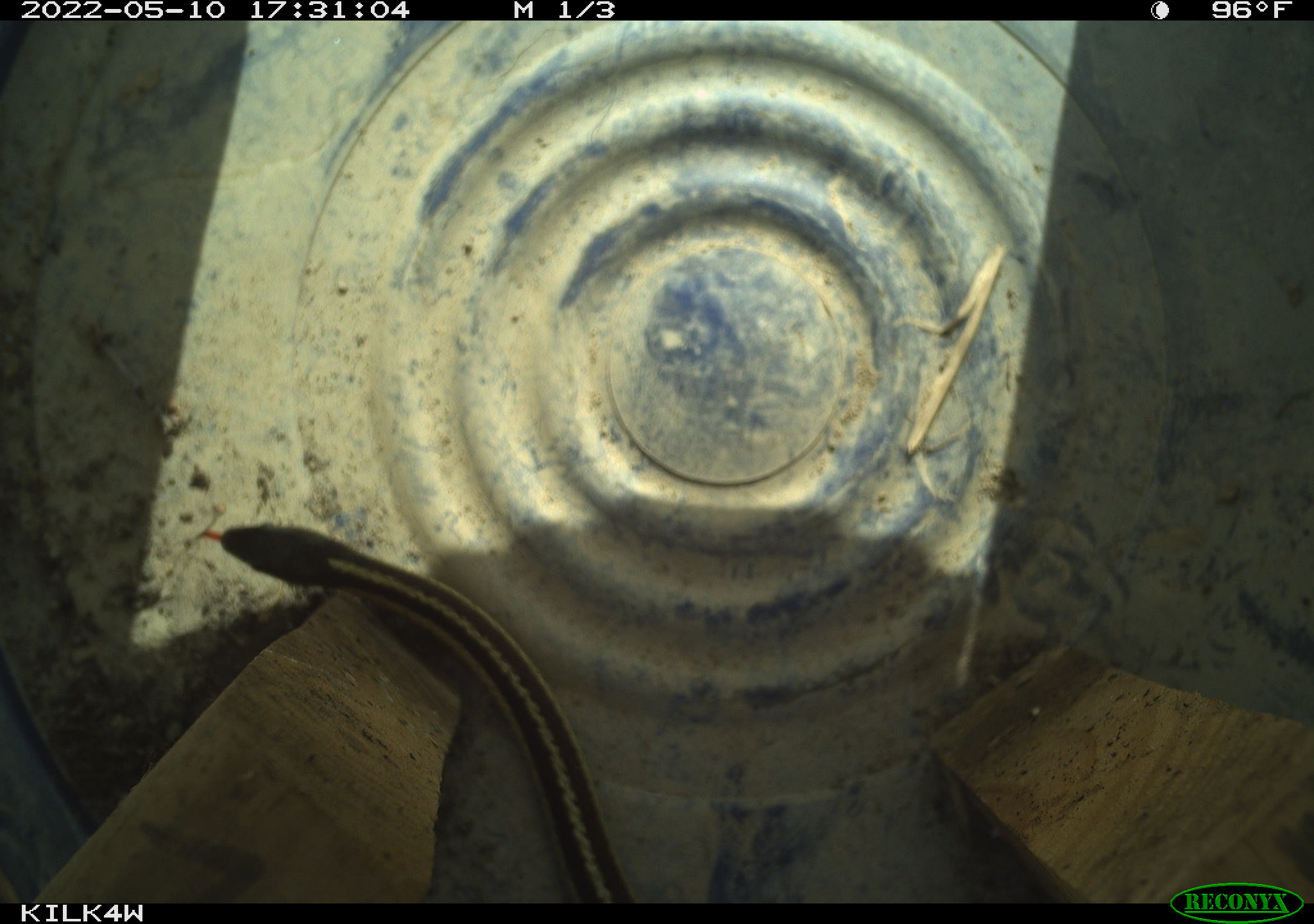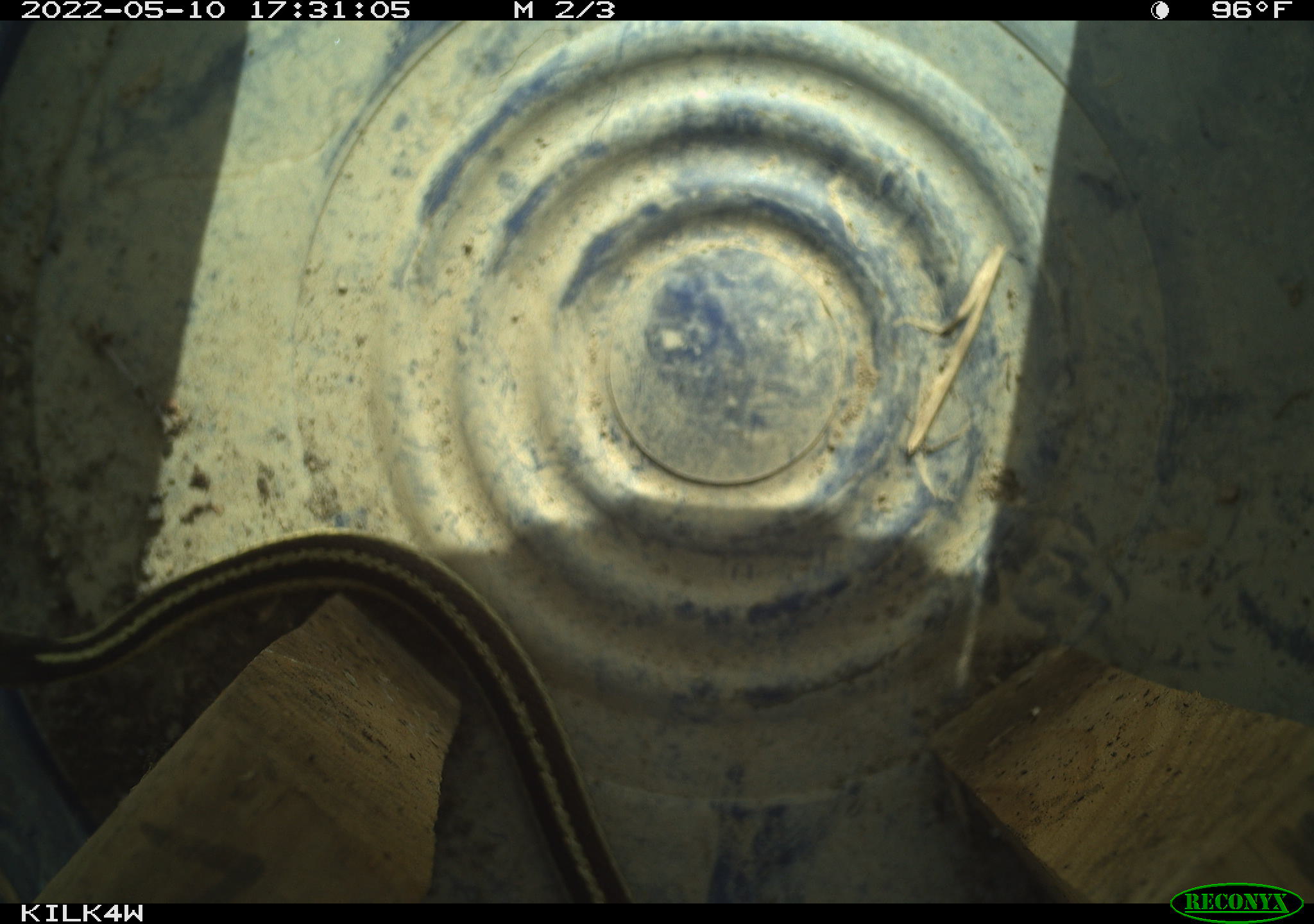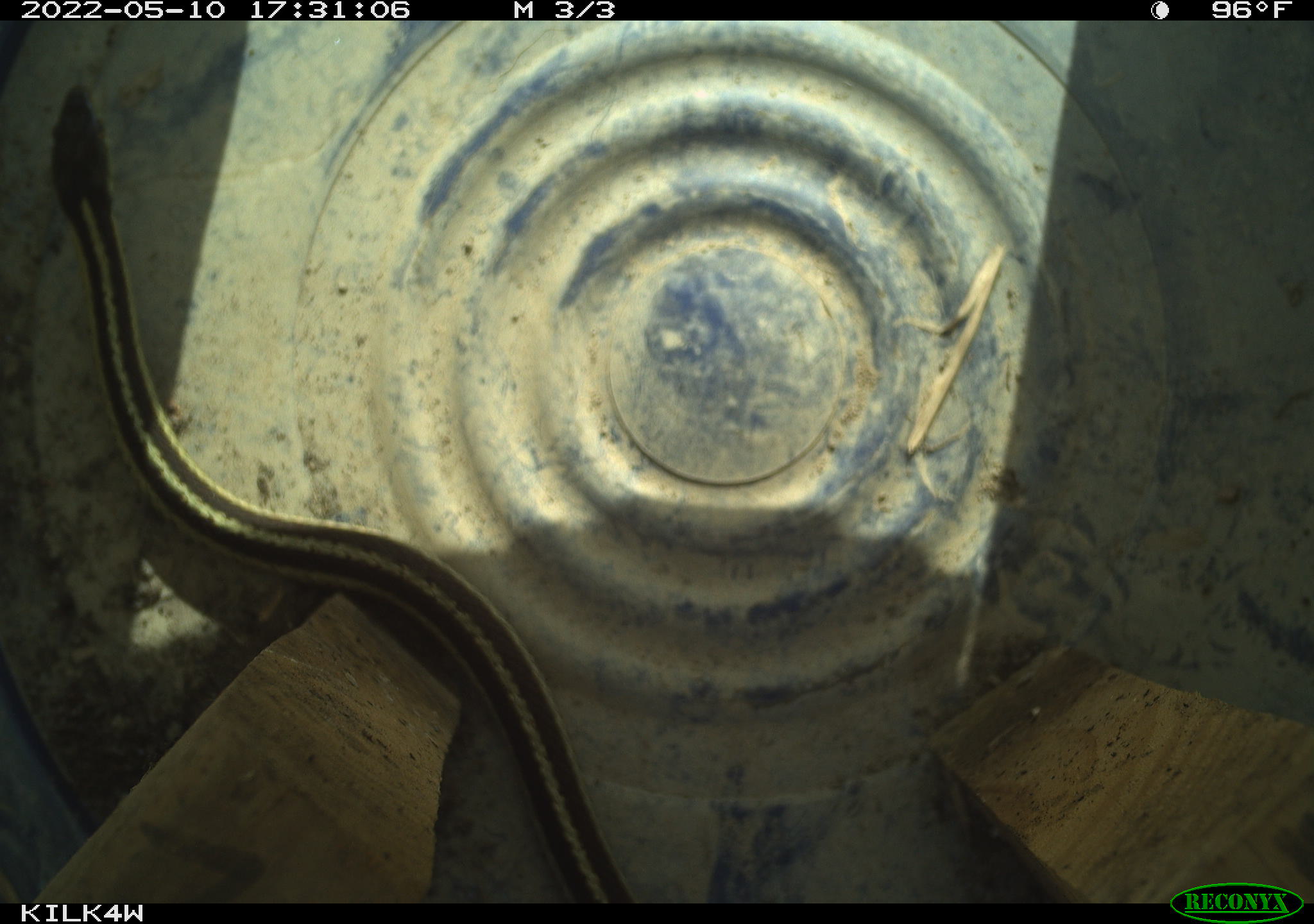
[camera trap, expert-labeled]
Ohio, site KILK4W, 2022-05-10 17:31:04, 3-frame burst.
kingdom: Animalia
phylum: Chordata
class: Reptilia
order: Squamata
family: Colubridae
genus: Thamnophis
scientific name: Thamnophis sirtalis sirtalis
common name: eastern gartersnake